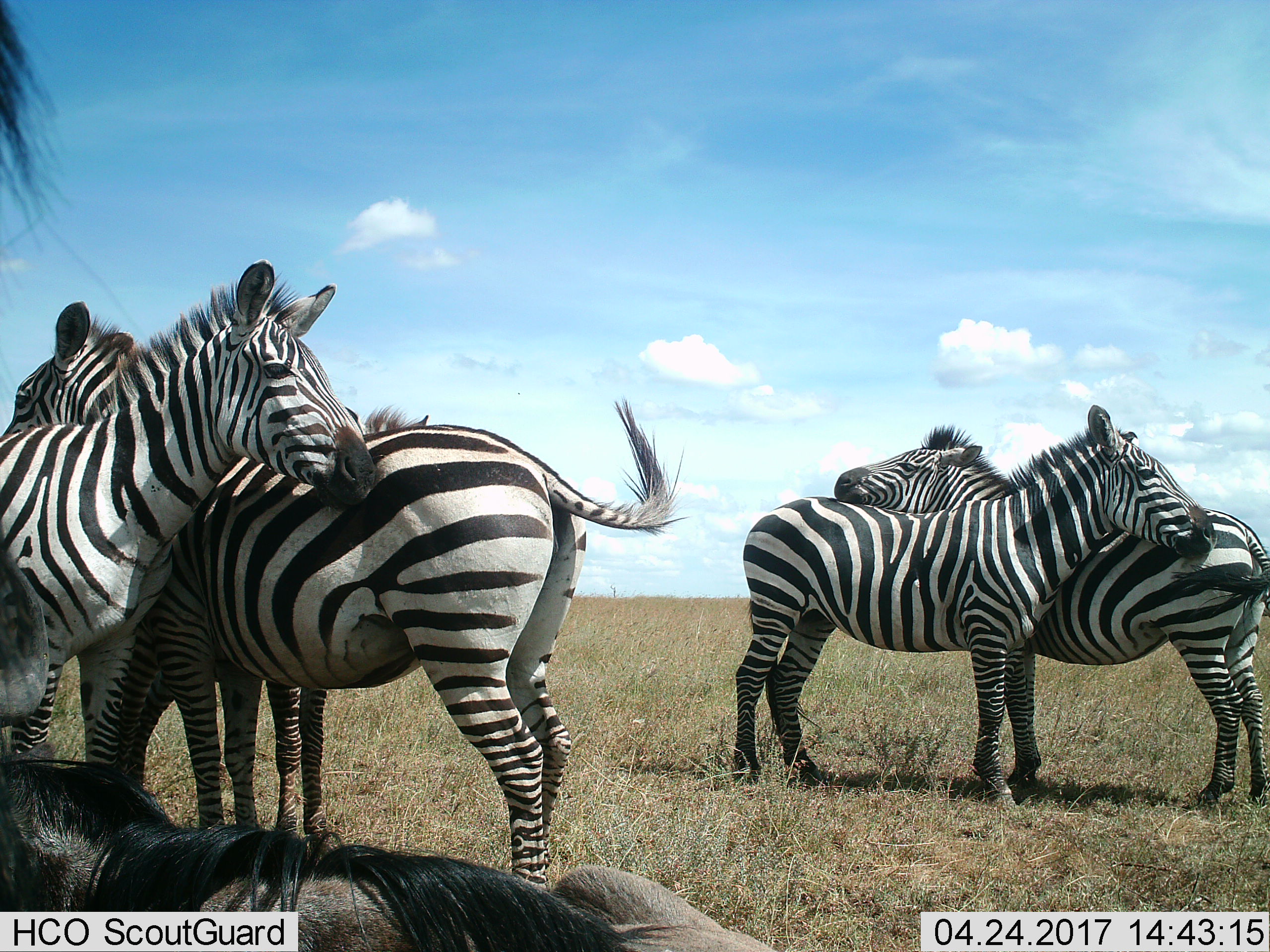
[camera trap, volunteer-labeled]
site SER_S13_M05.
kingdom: Animalia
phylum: Chordata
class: Mammalia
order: Perissodactyla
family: Equidae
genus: Equus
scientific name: Equus quagga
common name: plains zebra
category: zebraplains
Zebraplains (plains zebra) (Equus quagga), count 4. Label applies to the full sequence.